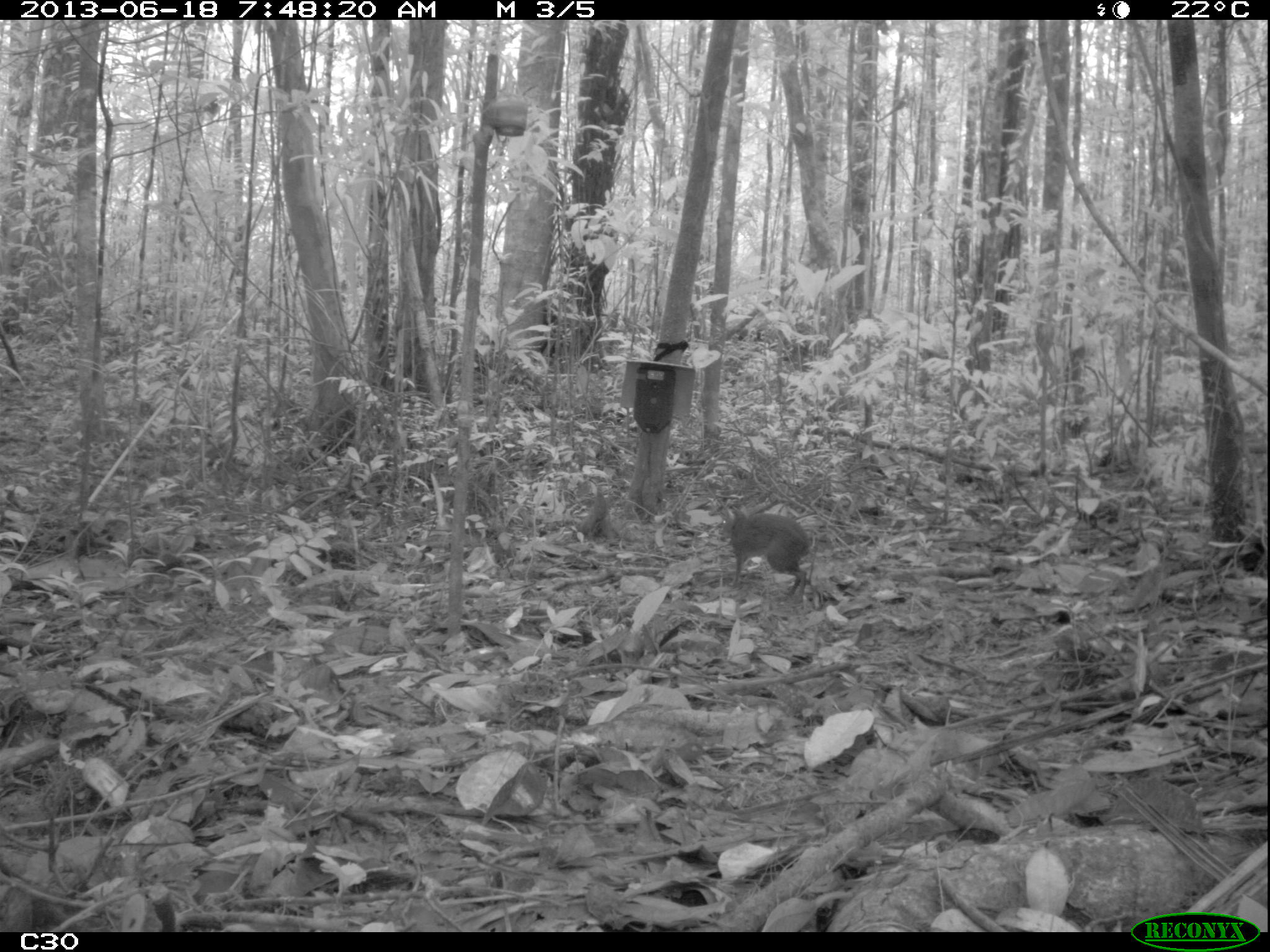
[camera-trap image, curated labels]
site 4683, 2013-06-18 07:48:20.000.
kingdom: Animalia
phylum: Chordata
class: Mammalia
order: Rodentia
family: Dasyproctidae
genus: Myoprocta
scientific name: Myoprocta pratti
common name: green acouchi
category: myoprocta pratii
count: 1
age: adult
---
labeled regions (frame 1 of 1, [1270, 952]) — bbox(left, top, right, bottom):
myoprocta pratii: bbox(717, 504, 810, 603)